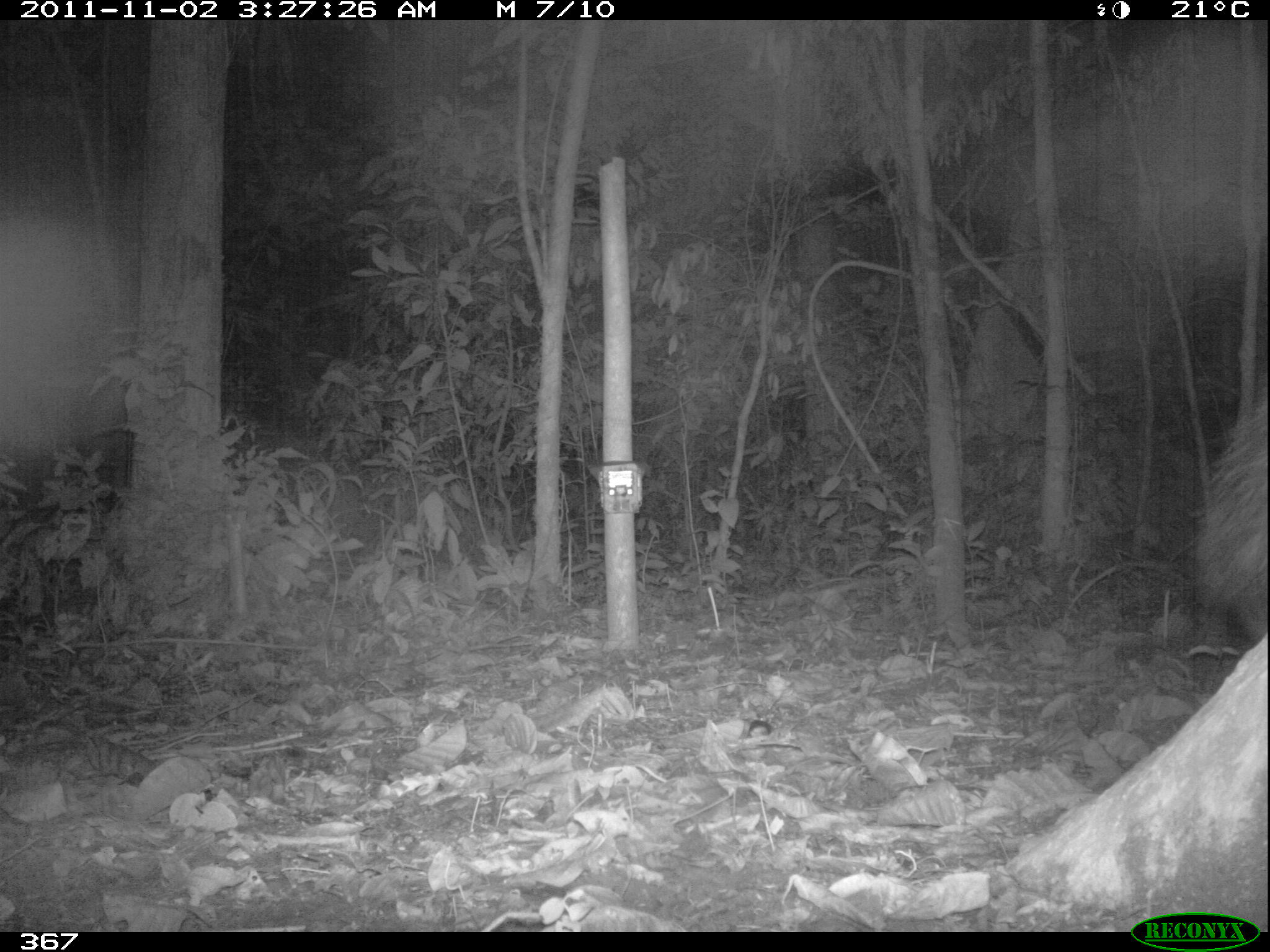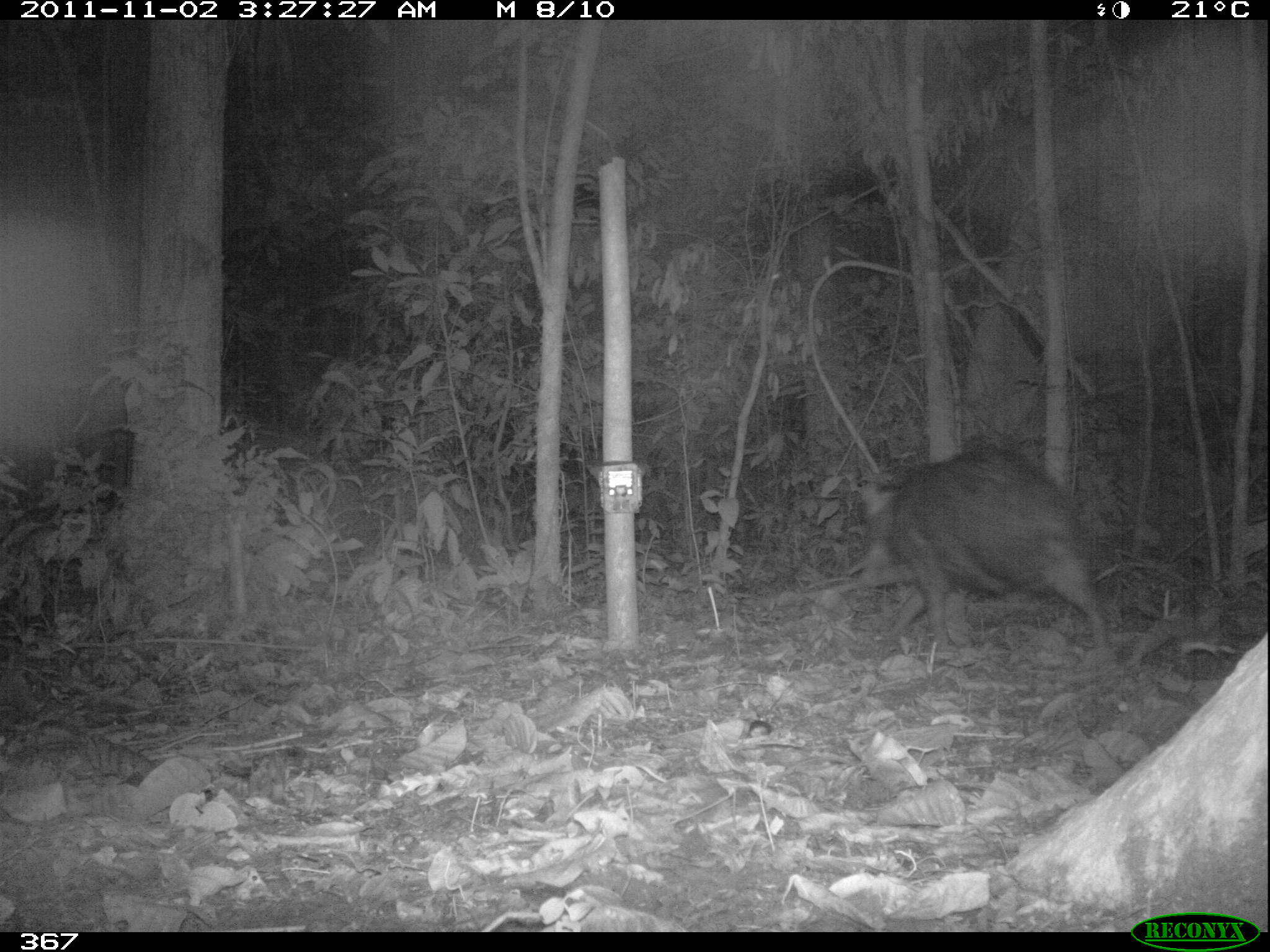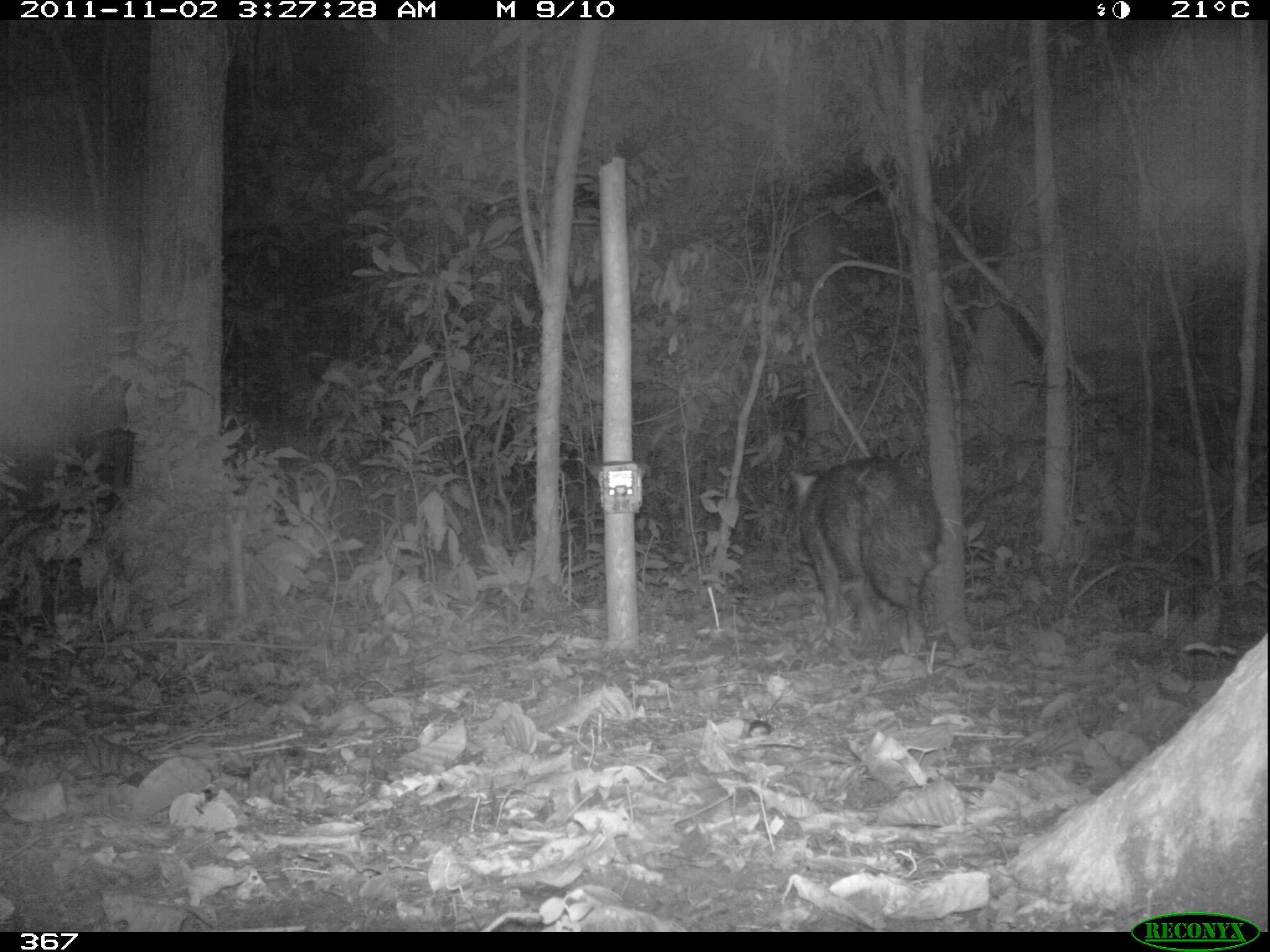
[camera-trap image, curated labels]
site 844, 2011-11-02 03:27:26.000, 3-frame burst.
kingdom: Animalia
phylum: Chordata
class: Mammalia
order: Artiodactyla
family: Tayassuidae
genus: Tayassu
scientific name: Tayassu pecari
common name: white-lipped peccary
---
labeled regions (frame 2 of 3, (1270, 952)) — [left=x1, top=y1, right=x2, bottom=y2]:
tayassu pecari: [left=852, top=445, right=1115, bottom=665]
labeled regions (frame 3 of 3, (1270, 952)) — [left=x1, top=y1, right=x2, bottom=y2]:
tayassu pecari: [left=785, top=453, right=943, bottom=654]